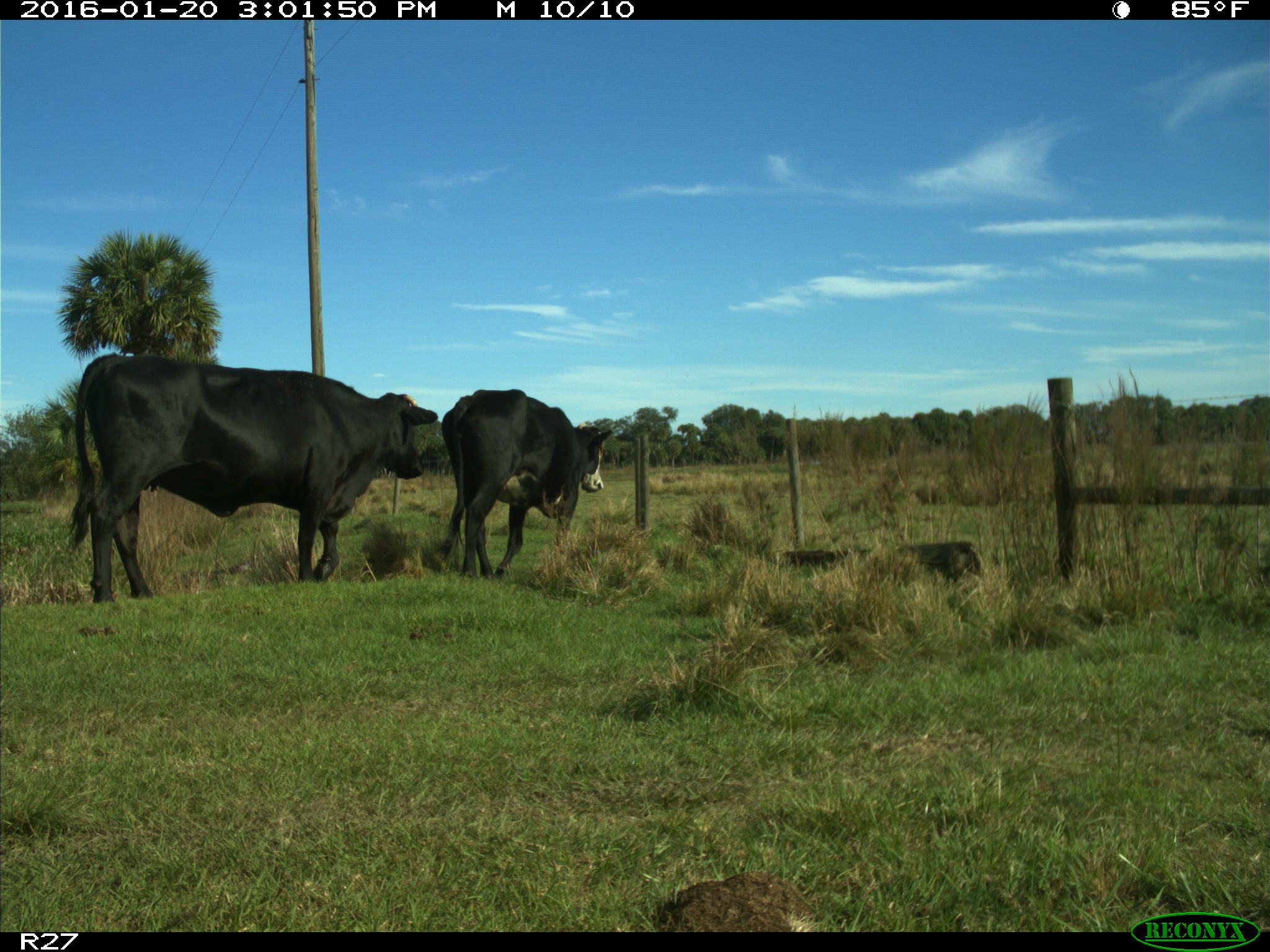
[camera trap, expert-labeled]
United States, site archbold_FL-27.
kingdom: Animalia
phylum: Chordata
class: Mammalia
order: Artiodactyla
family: Bovidae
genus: Bos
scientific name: Bos taurus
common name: domestic cow